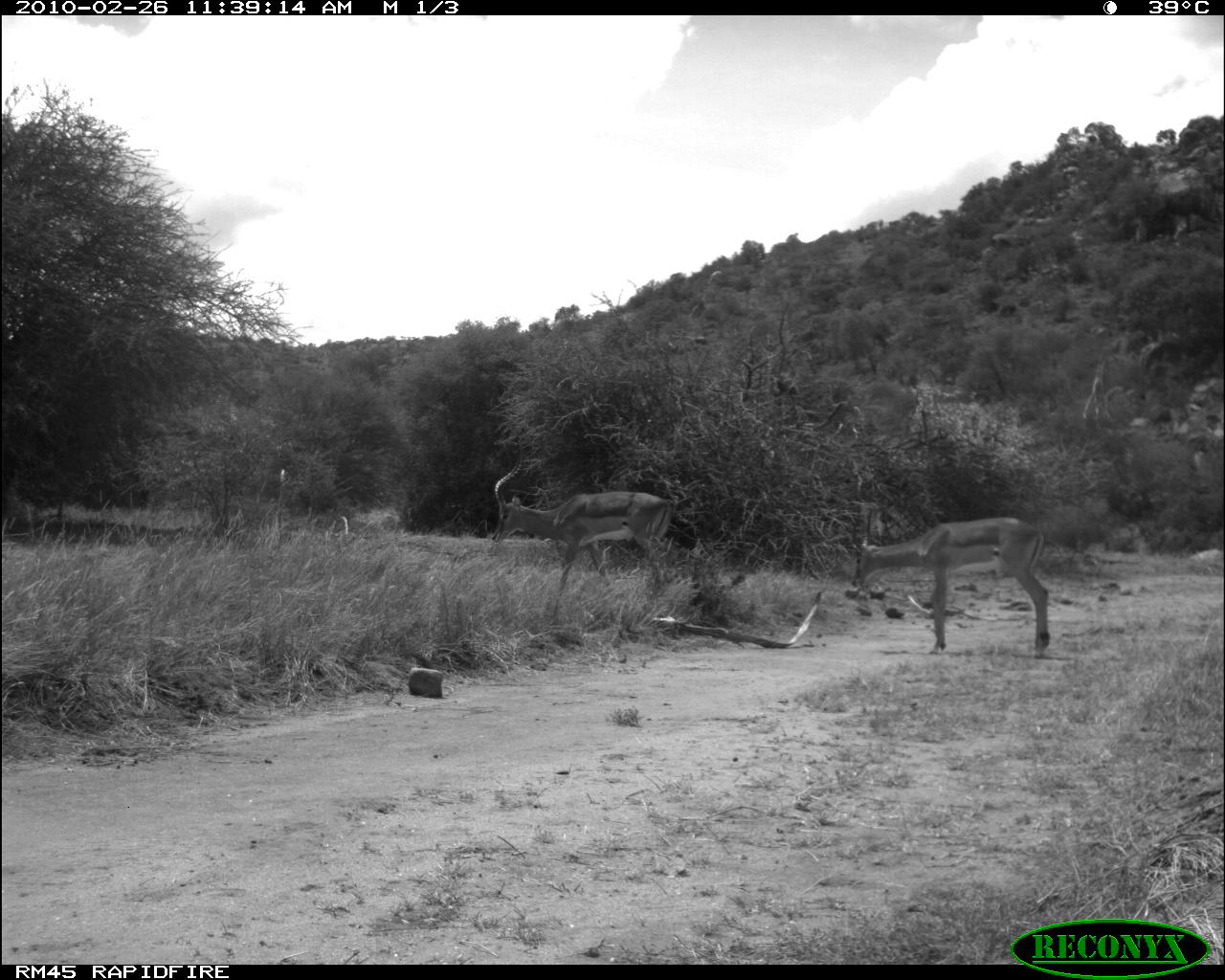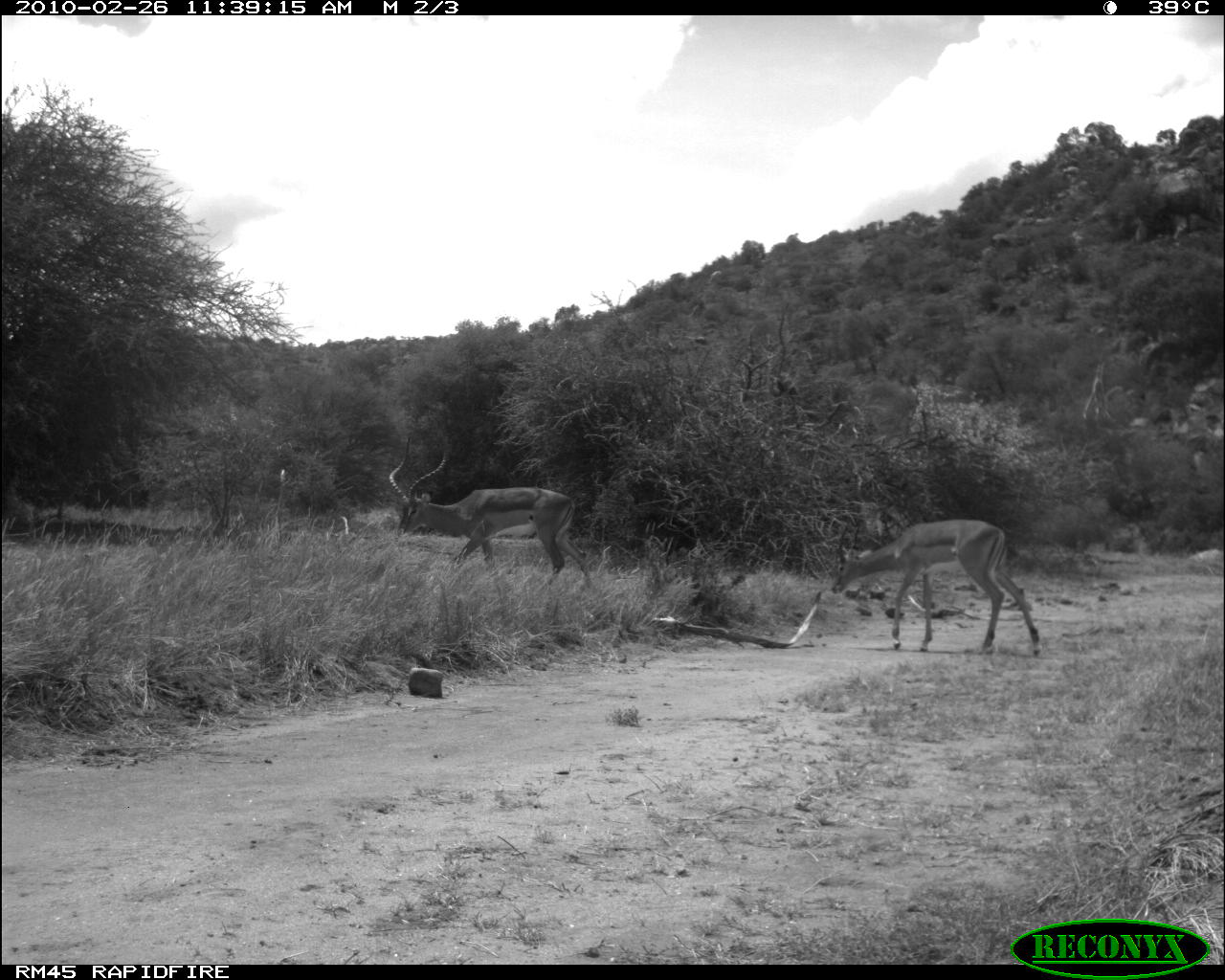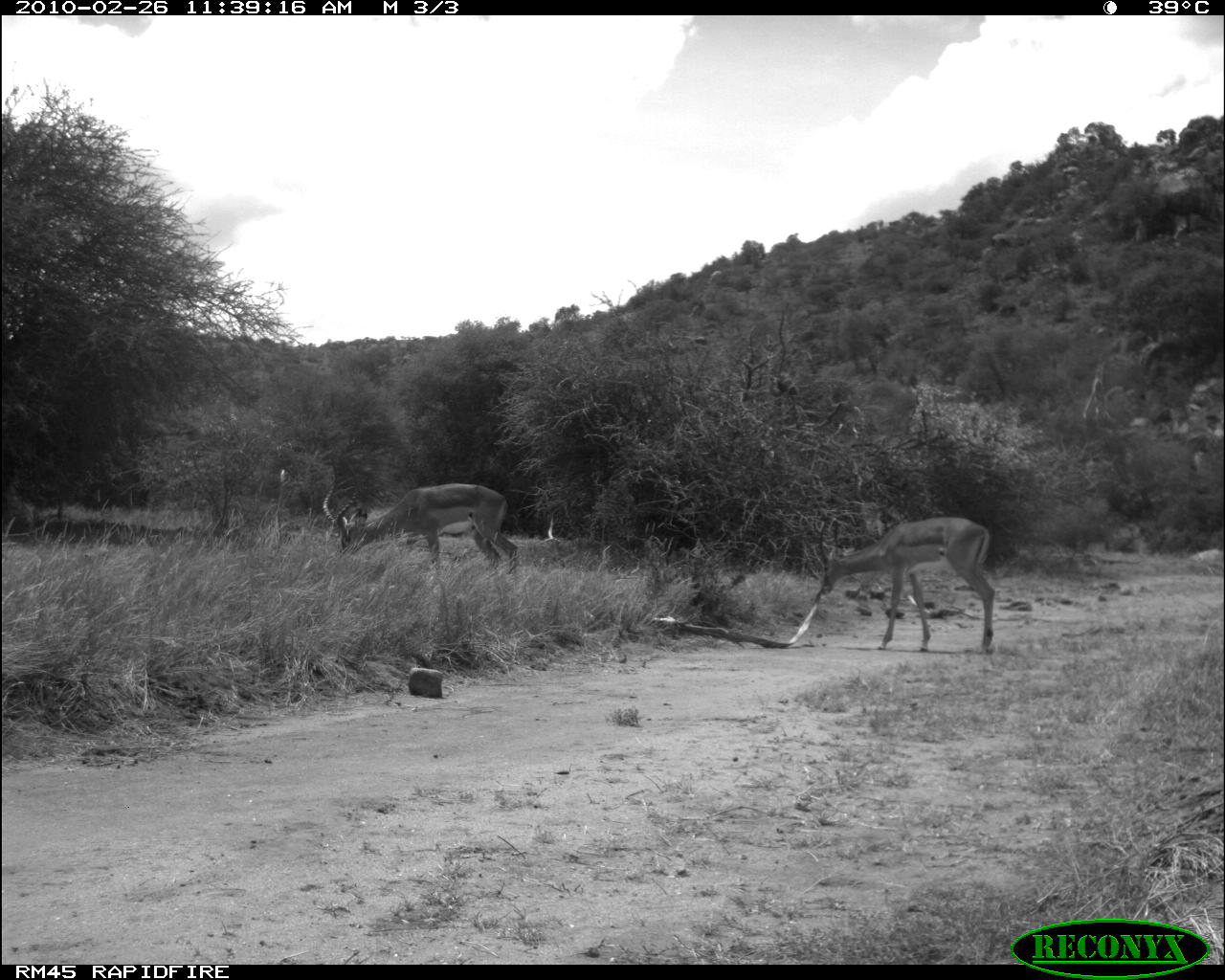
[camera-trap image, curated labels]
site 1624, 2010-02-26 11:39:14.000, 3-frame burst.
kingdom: Animalia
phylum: Chordata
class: Mammalia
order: Artiodactyla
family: Bovidae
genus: Aepyceros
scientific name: Aepyceros melampus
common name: impala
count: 2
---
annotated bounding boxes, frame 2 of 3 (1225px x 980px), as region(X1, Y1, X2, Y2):
aepyceros melampus: region(388, 435, 591, 589); region(830, 517, 1040, 657)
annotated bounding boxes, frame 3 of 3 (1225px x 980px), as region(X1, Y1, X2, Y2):
aepyceros melampus: region(817, 516, 998, 656); region(320, 455, 519, 577)